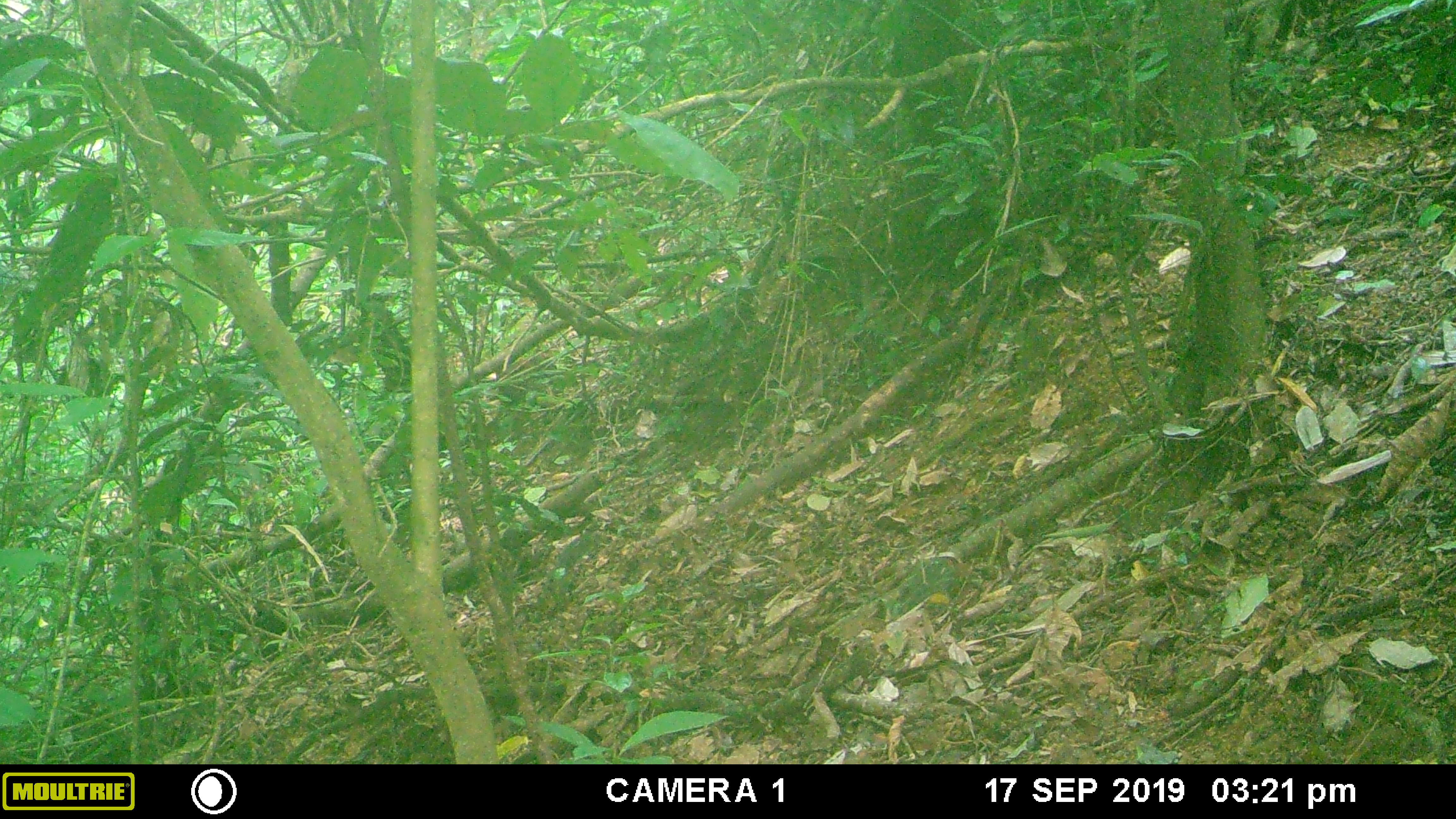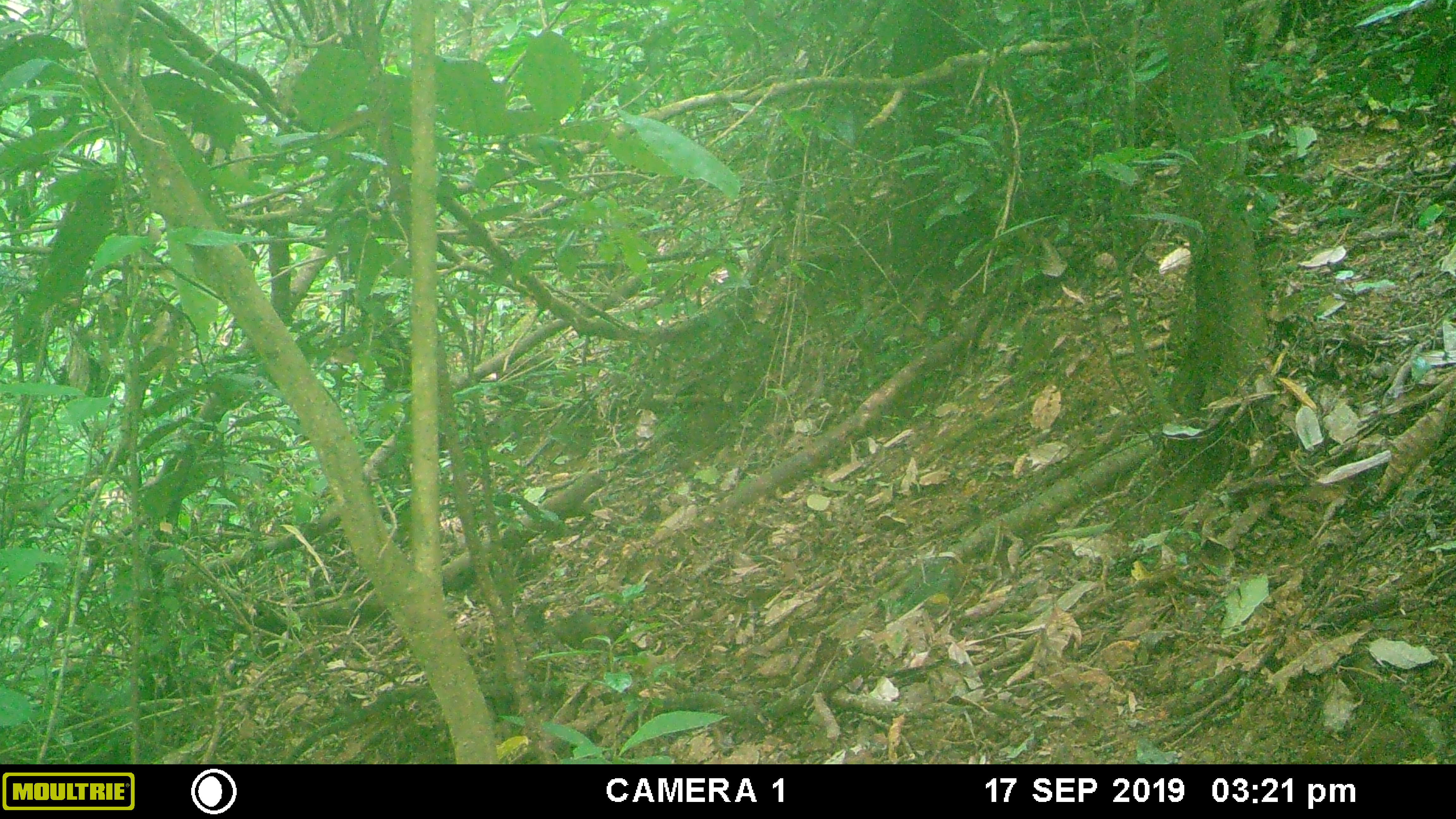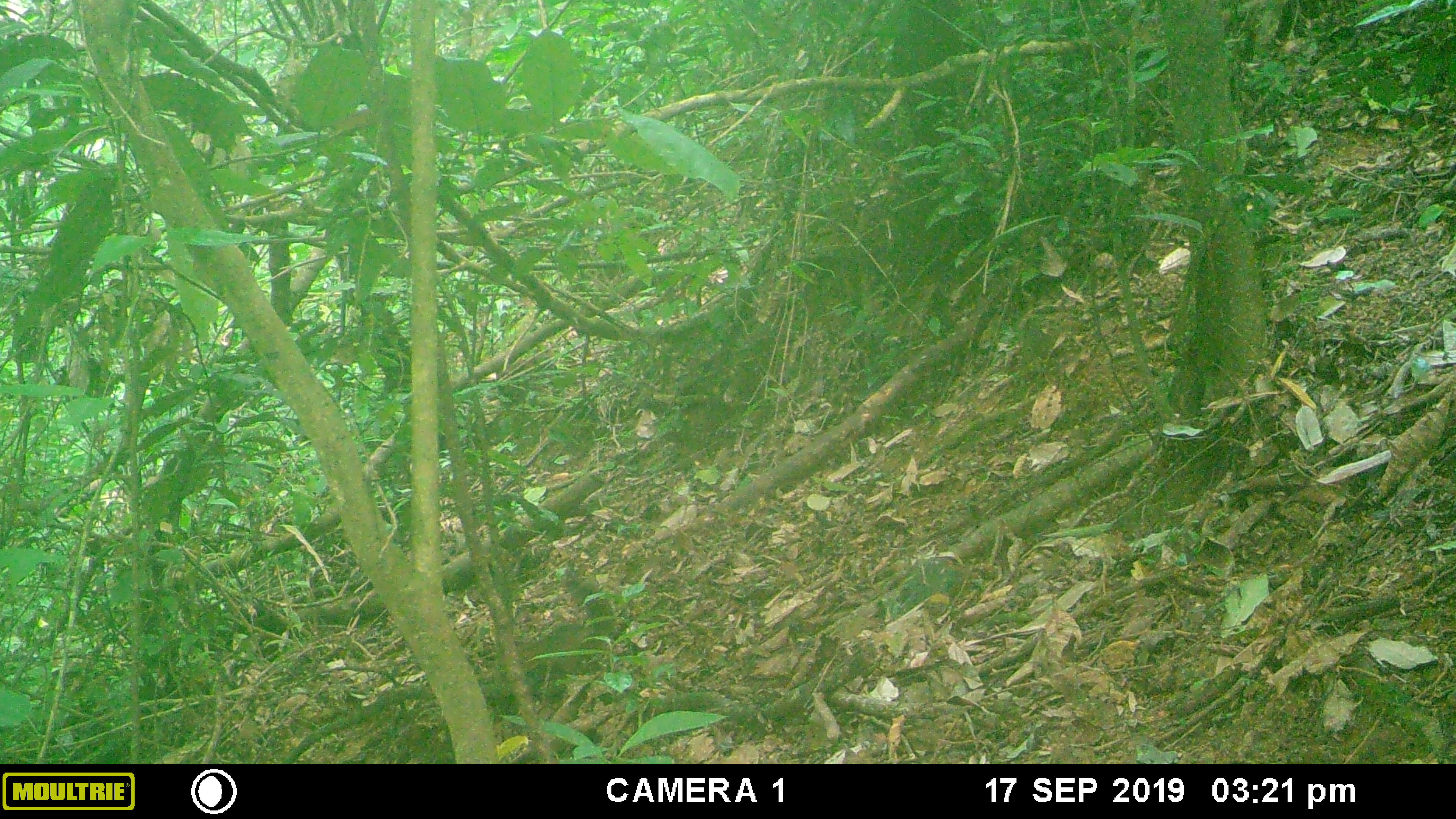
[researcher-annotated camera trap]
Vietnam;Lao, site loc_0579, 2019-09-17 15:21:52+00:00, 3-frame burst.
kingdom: Animalia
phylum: Chordata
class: Mammalia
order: Rodentia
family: Sciuridae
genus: Dremomys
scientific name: Dremomys rufigenis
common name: red-cheeked squirrel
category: red cheeked squirrel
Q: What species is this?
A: Red cheeked squirrel (red-cheeked squirrel) (Dremomys rufigenis).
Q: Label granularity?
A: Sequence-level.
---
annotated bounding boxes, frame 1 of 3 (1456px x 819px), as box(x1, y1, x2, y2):
red cheeked squirrel: box(545, 535, 594, 595)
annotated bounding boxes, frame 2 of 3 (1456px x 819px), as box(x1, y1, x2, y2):
red cheeked squirrel: box(551, 611, 626, 649)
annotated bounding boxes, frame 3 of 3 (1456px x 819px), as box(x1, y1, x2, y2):
red cheeked squirrel: box(516, 572, 616, 676)